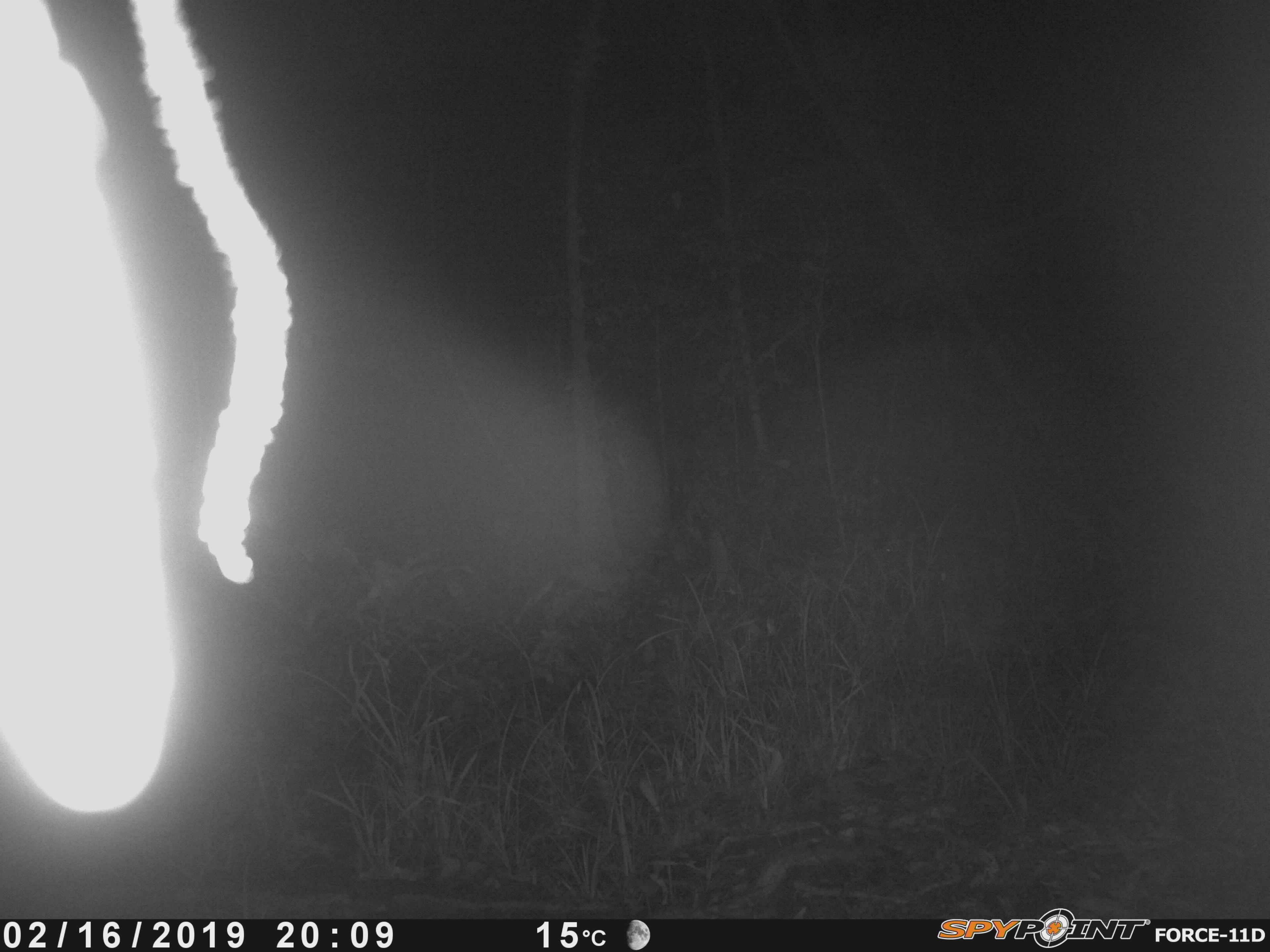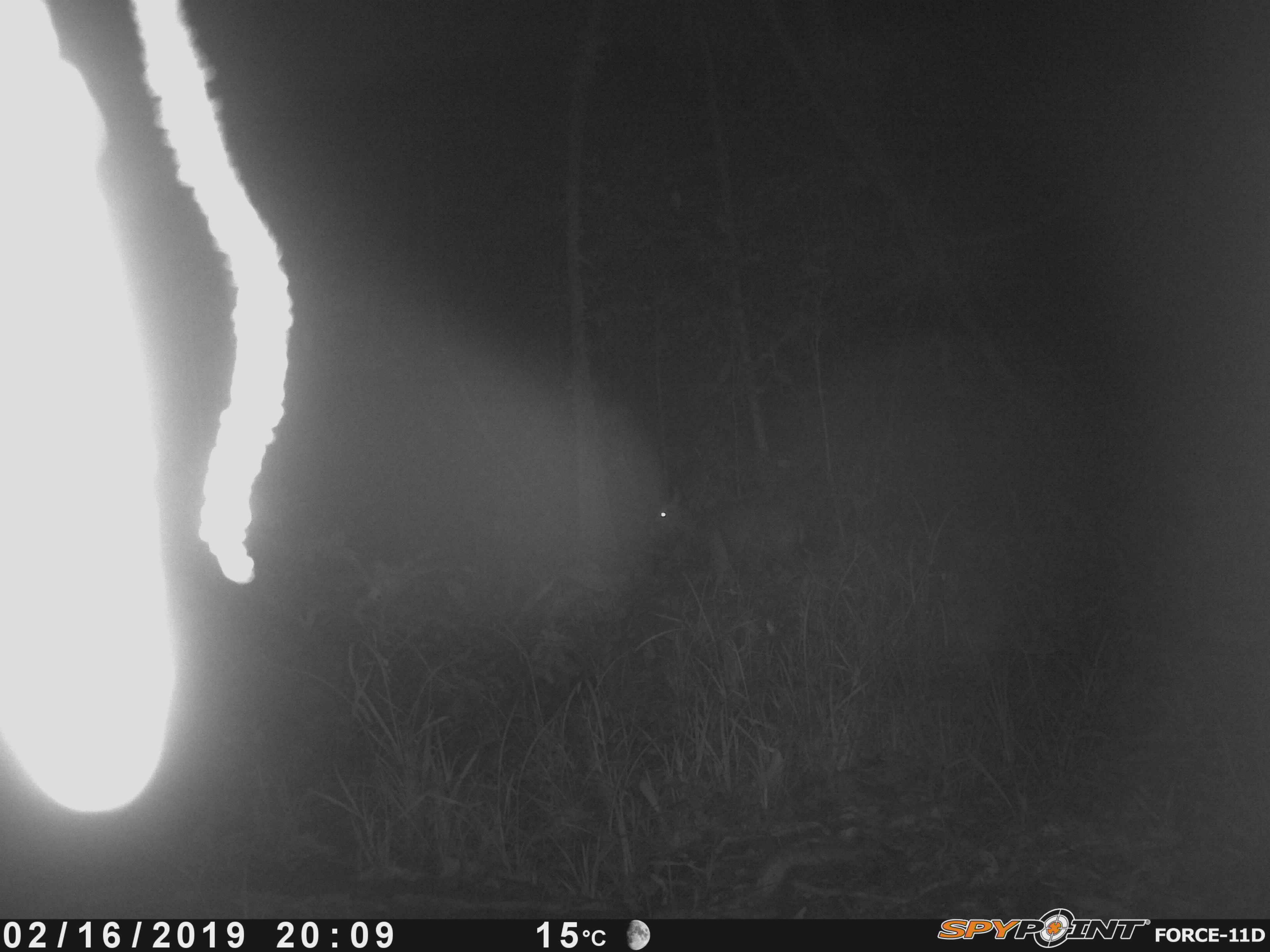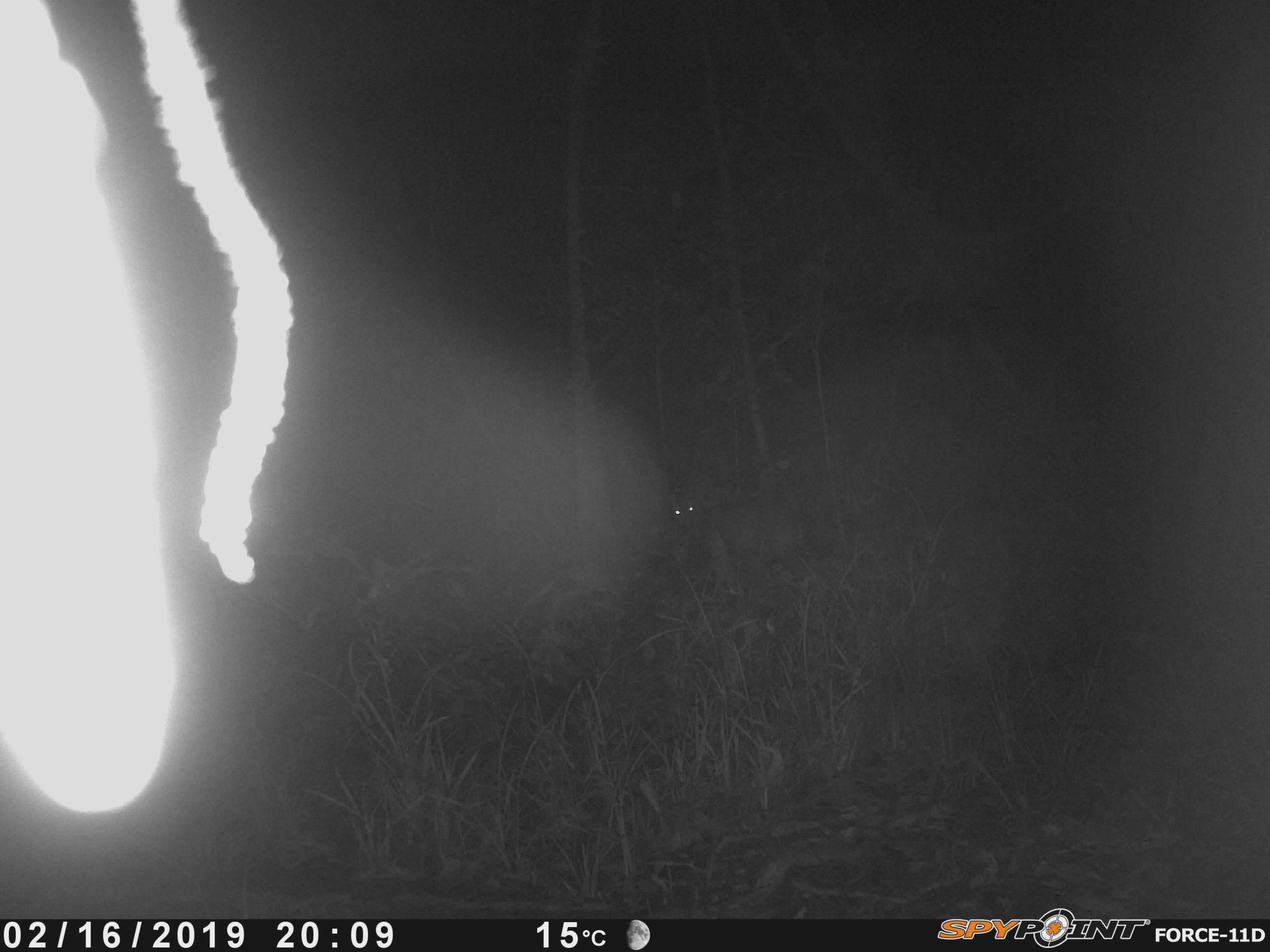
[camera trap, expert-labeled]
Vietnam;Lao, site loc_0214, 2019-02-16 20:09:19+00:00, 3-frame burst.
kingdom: Animalia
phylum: Chordata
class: Mammalia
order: Artiodactyla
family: Cervidae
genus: Muntiacus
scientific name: Muntiacus rooseveltorum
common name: roosevelt's muntjac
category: roosevelts muntjac group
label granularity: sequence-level